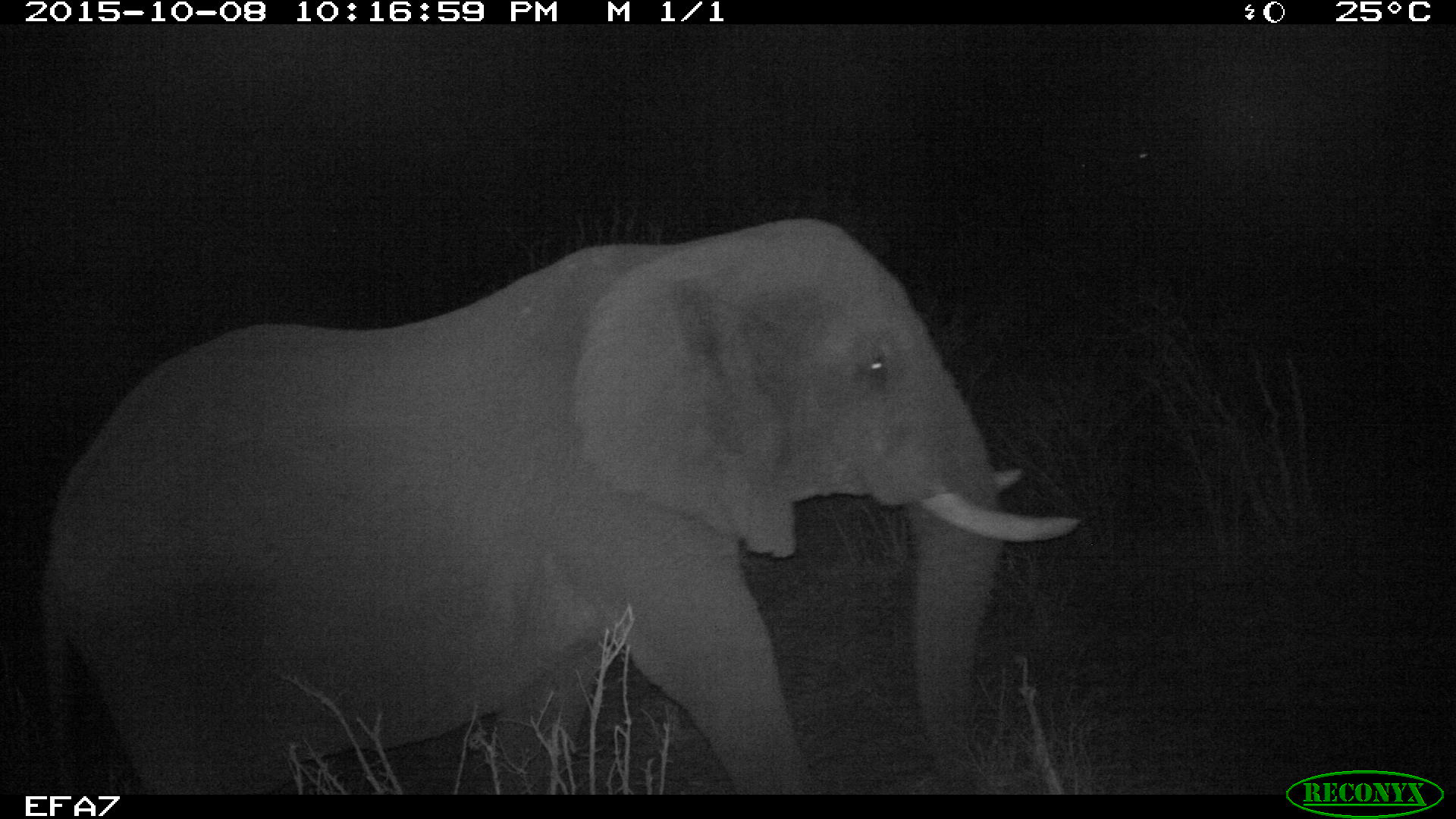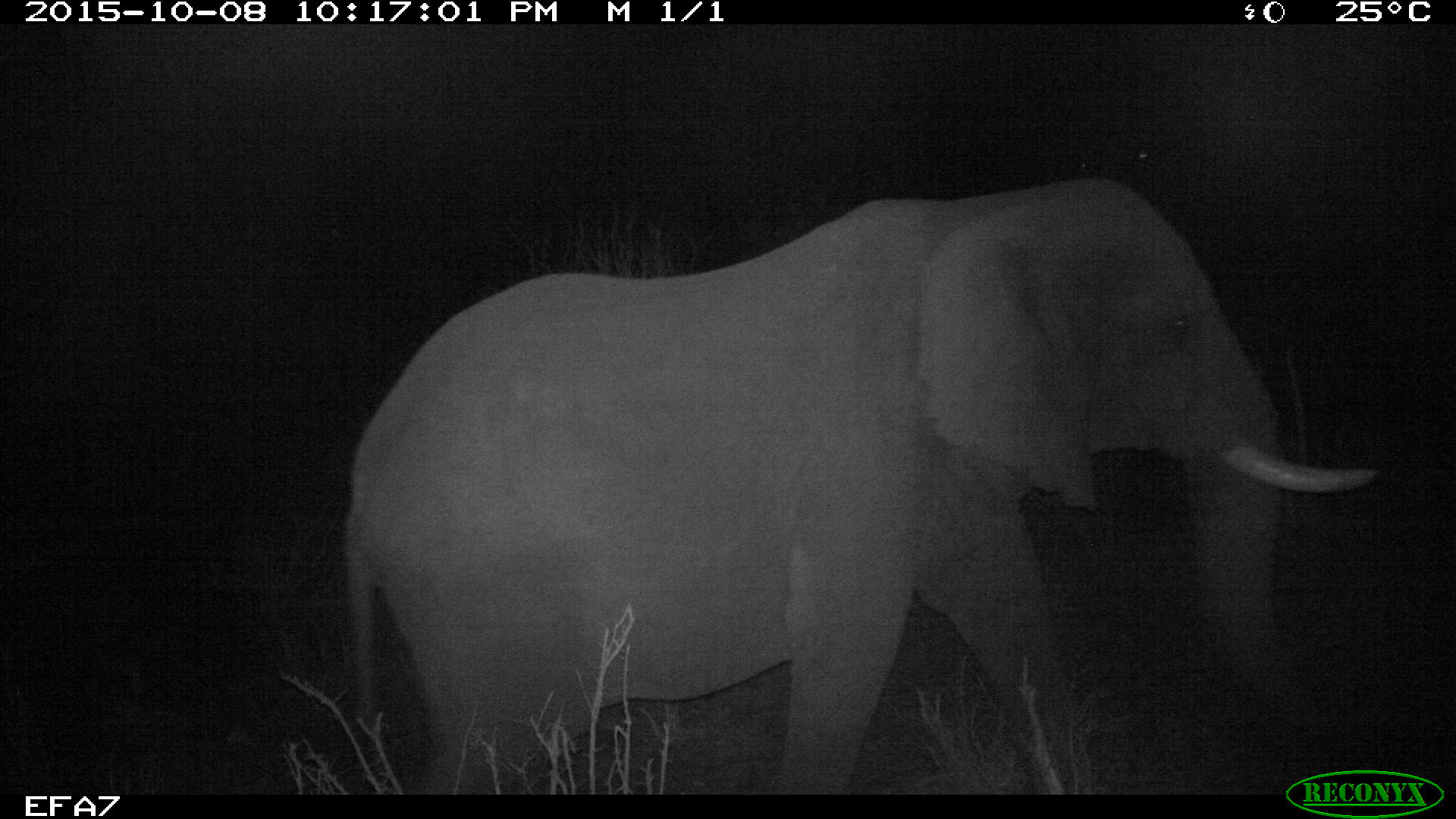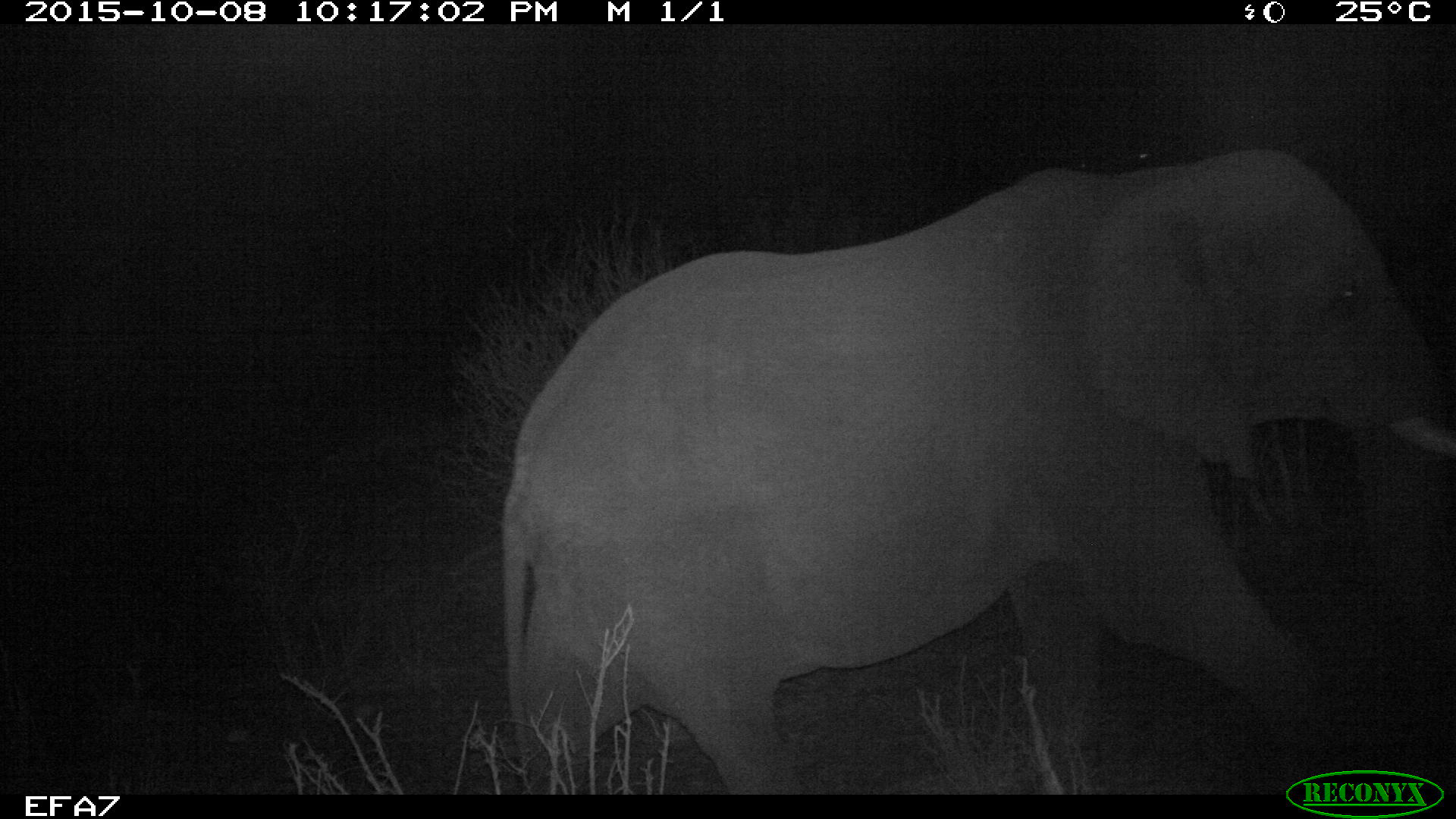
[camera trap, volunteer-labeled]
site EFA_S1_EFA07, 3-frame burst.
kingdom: Animalia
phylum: Chordata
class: Mammalia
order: Proboscidea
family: Elephantidae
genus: Loxodonta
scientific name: Loxodonta africana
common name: african bush elephant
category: elephant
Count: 1.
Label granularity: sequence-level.